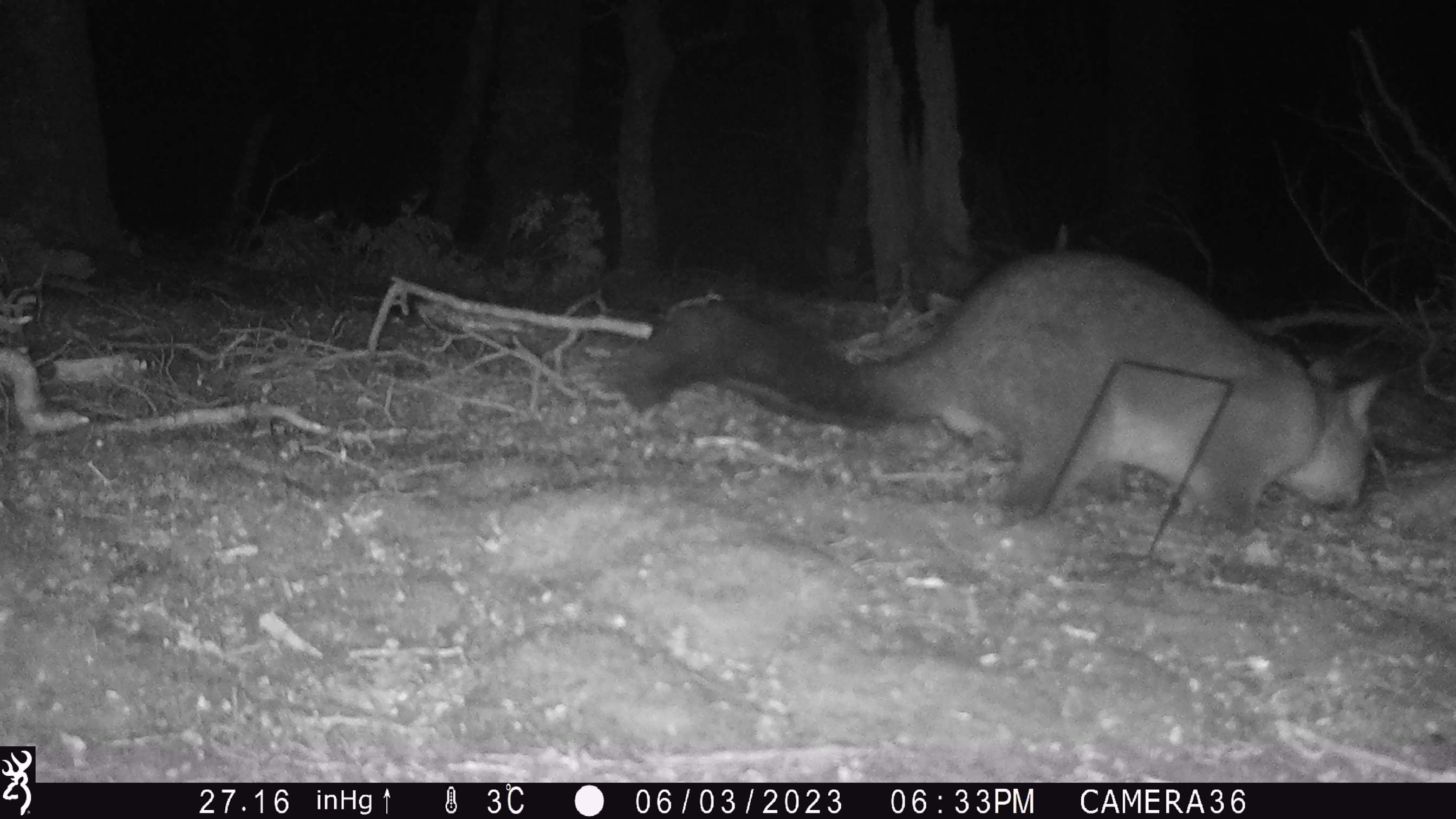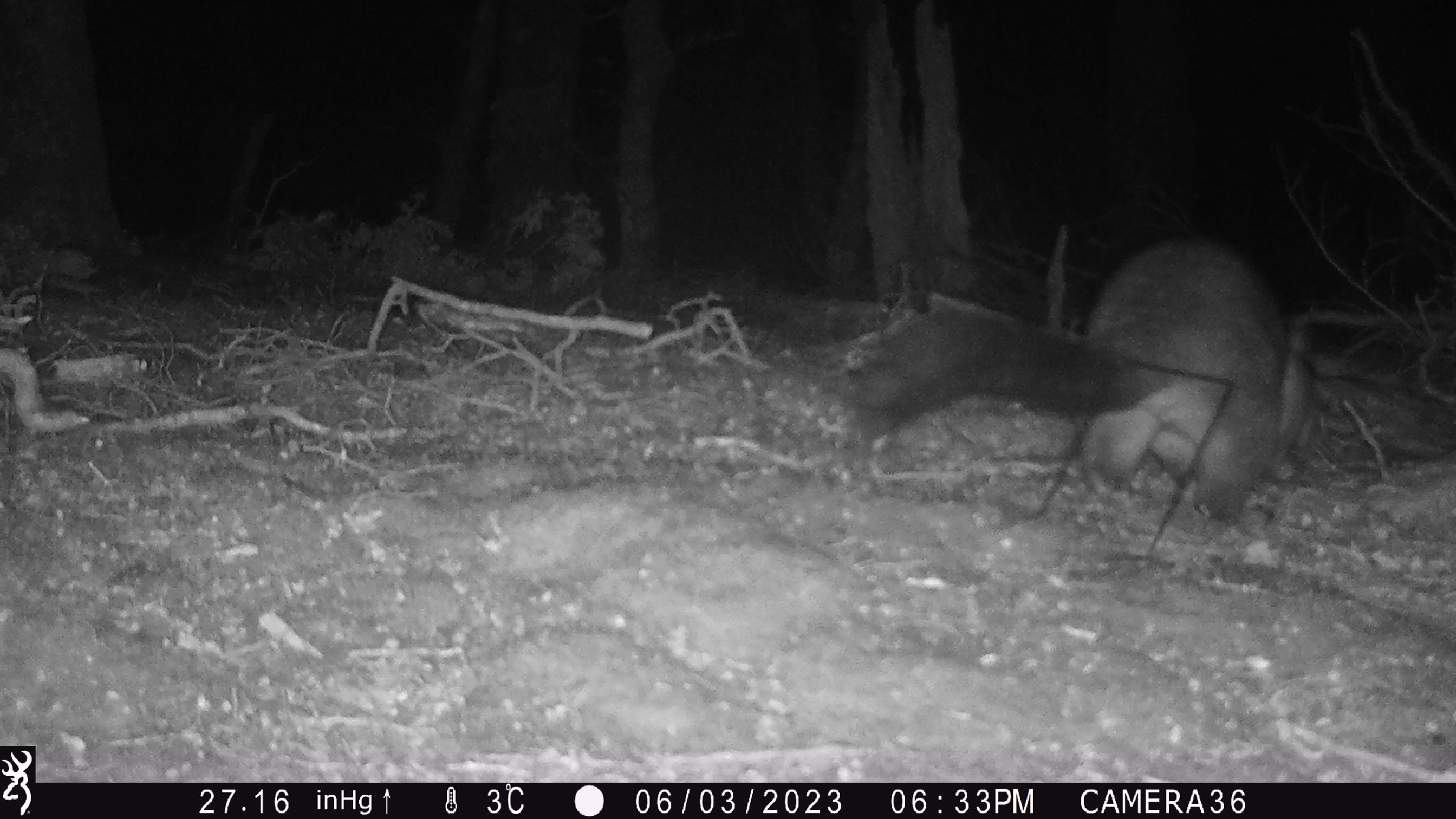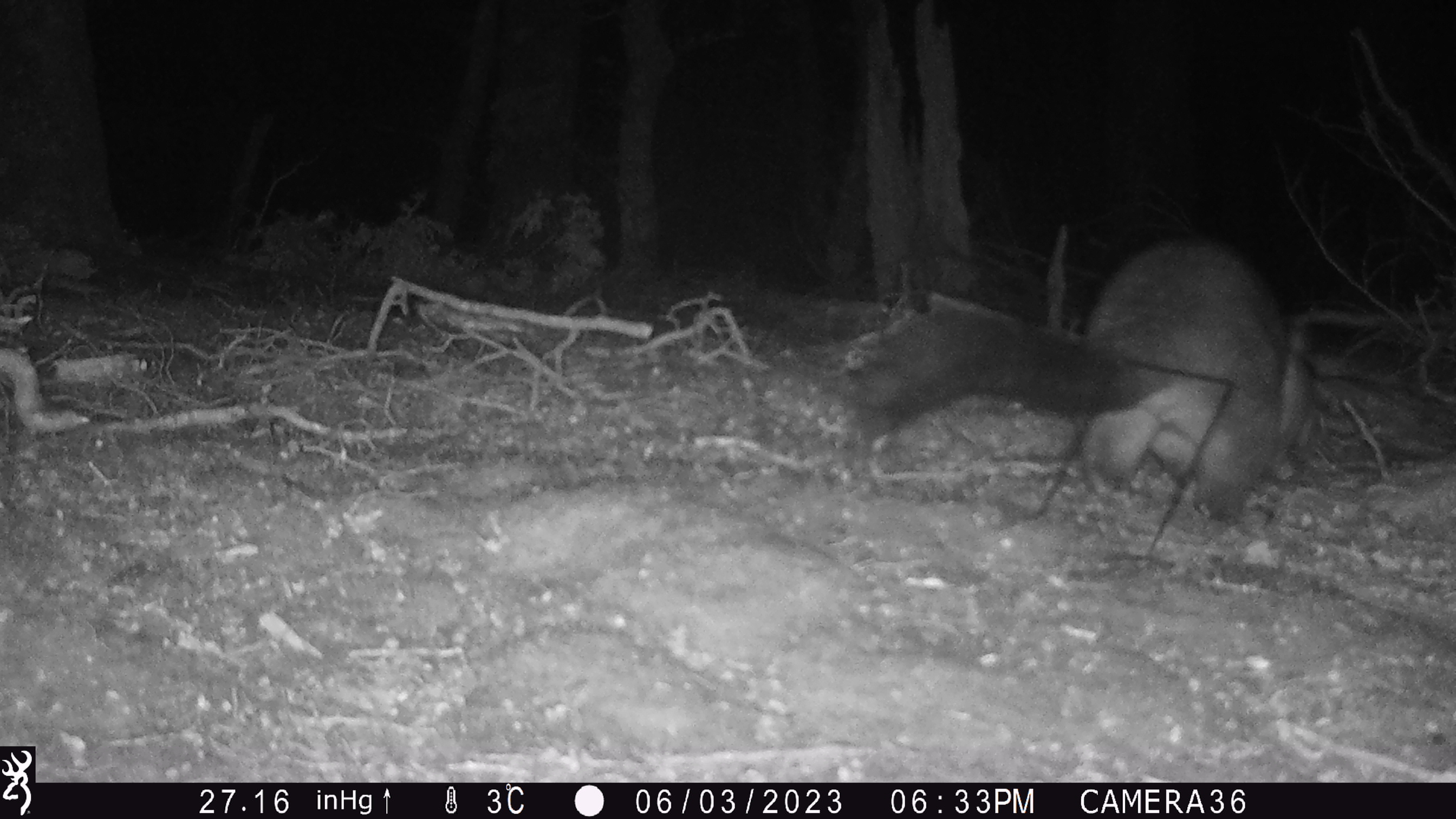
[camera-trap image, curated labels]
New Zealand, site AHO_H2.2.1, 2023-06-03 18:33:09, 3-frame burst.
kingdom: Animalia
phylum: Chordata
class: Mammalia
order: Carnivora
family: Mustelidae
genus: Mustela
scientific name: Mustela erminea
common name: stoat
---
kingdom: Animalia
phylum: Chordata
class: Mammalia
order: Diprotodontia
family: Phalangeridae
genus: Trichosurus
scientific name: Trichosurus vulpecula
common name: common brushtail possum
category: possum